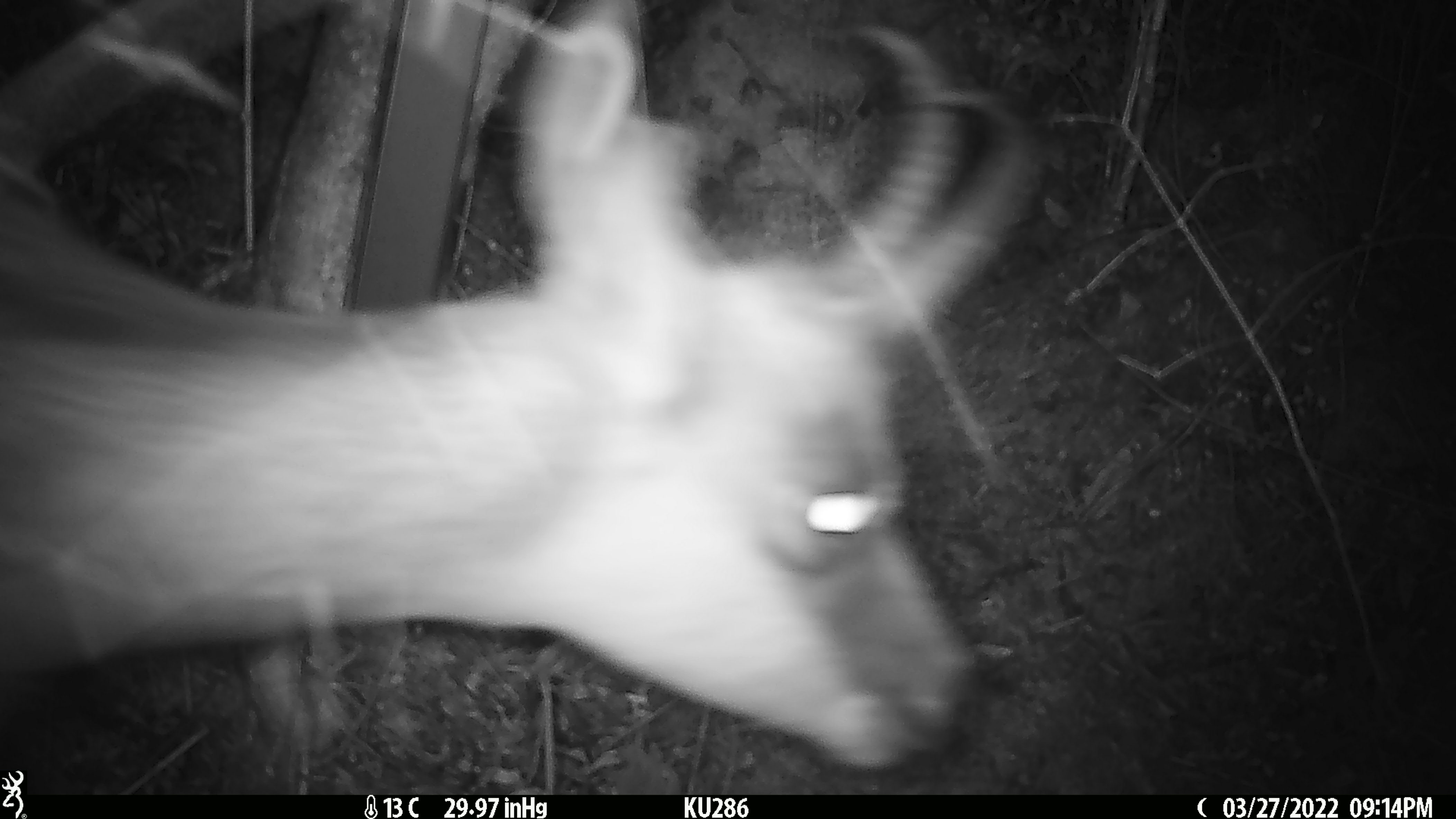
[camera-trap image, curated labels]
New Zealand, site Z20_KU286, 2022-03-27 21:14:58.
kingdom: Animalia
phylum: Chordata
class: Mammalia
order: Artiodactyla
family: Bovidae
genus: Rupicapra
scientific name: Rupicapra rupicapra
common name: alpine chamois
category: chamois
Chamois (alpine chamois) (Rupicapra rupicapra).